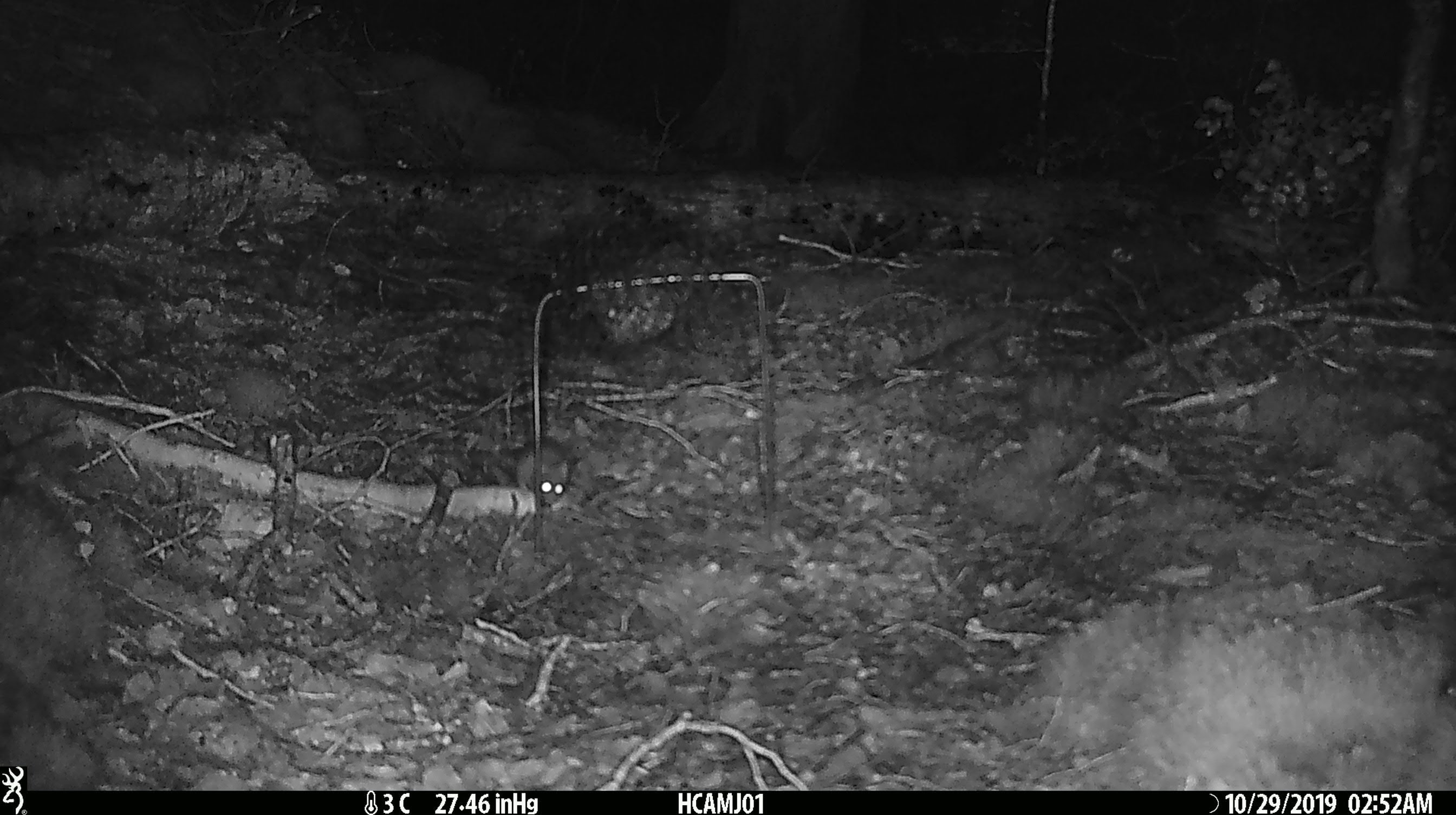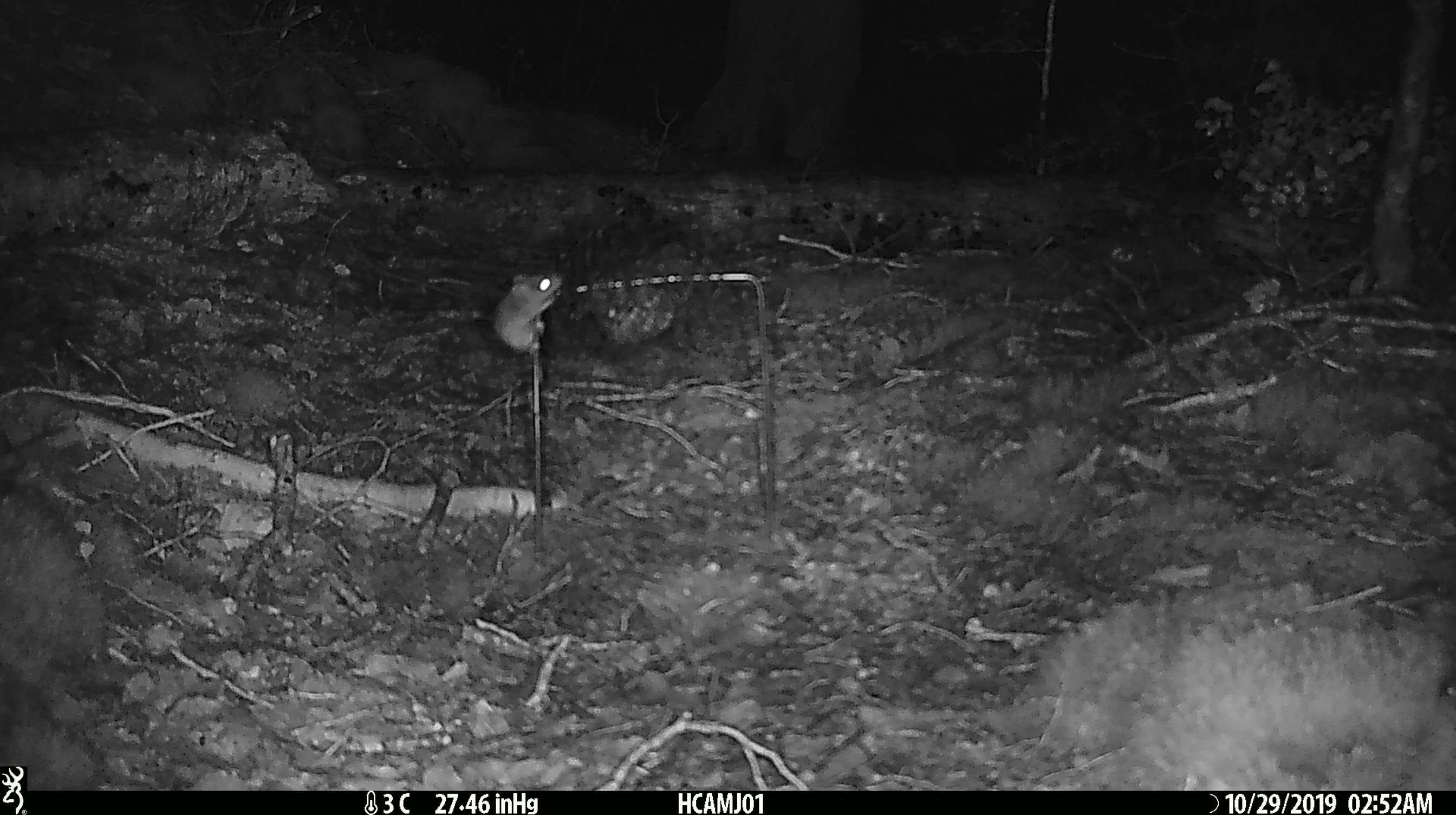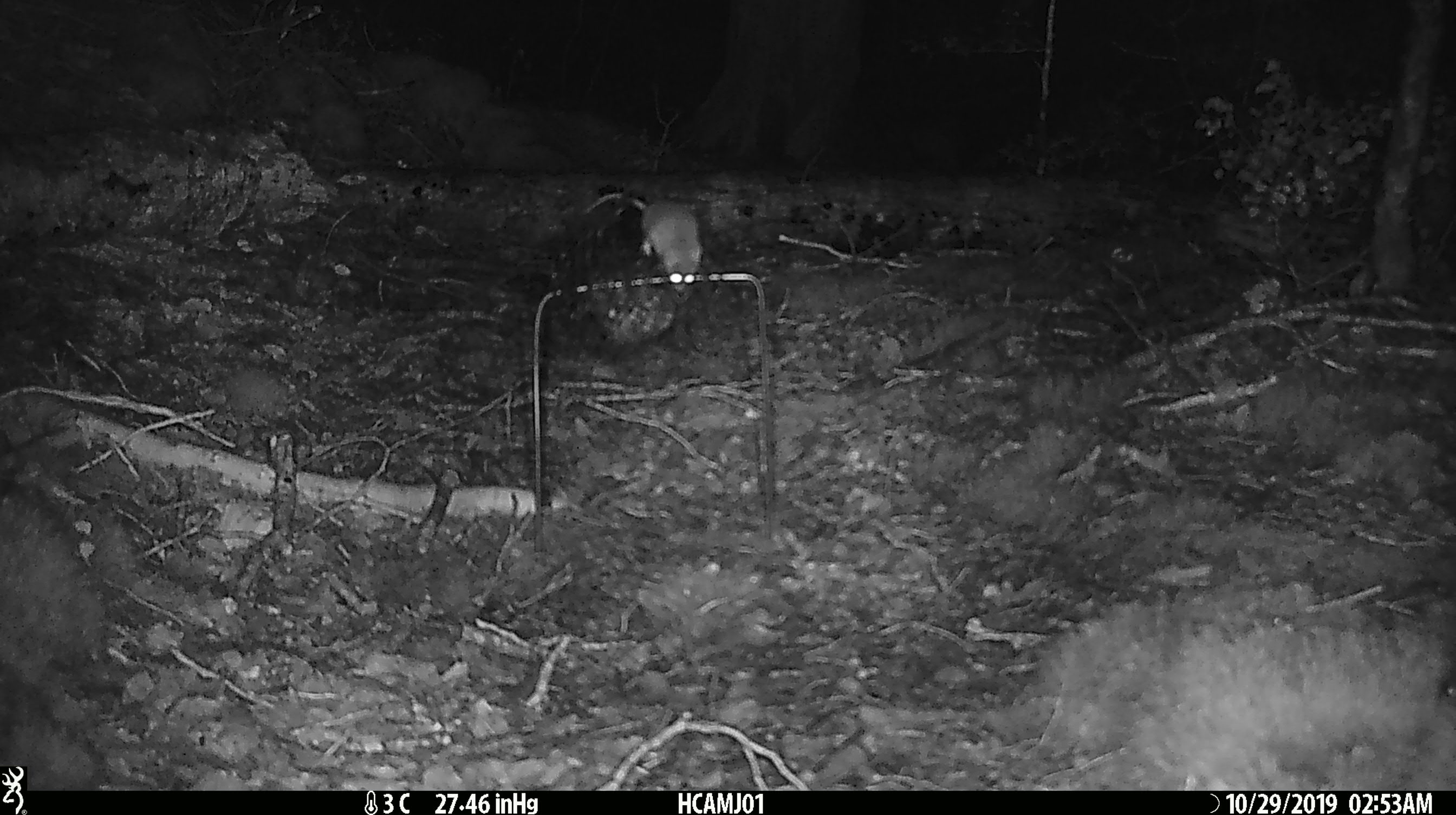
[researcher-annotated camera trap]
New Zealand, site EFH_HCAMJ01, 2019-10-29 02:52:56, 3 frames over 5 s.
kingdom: Animalia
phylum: Chordata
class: Mammalia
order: Rodentia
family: Muridae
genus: Mus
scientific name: Mus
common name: mouse